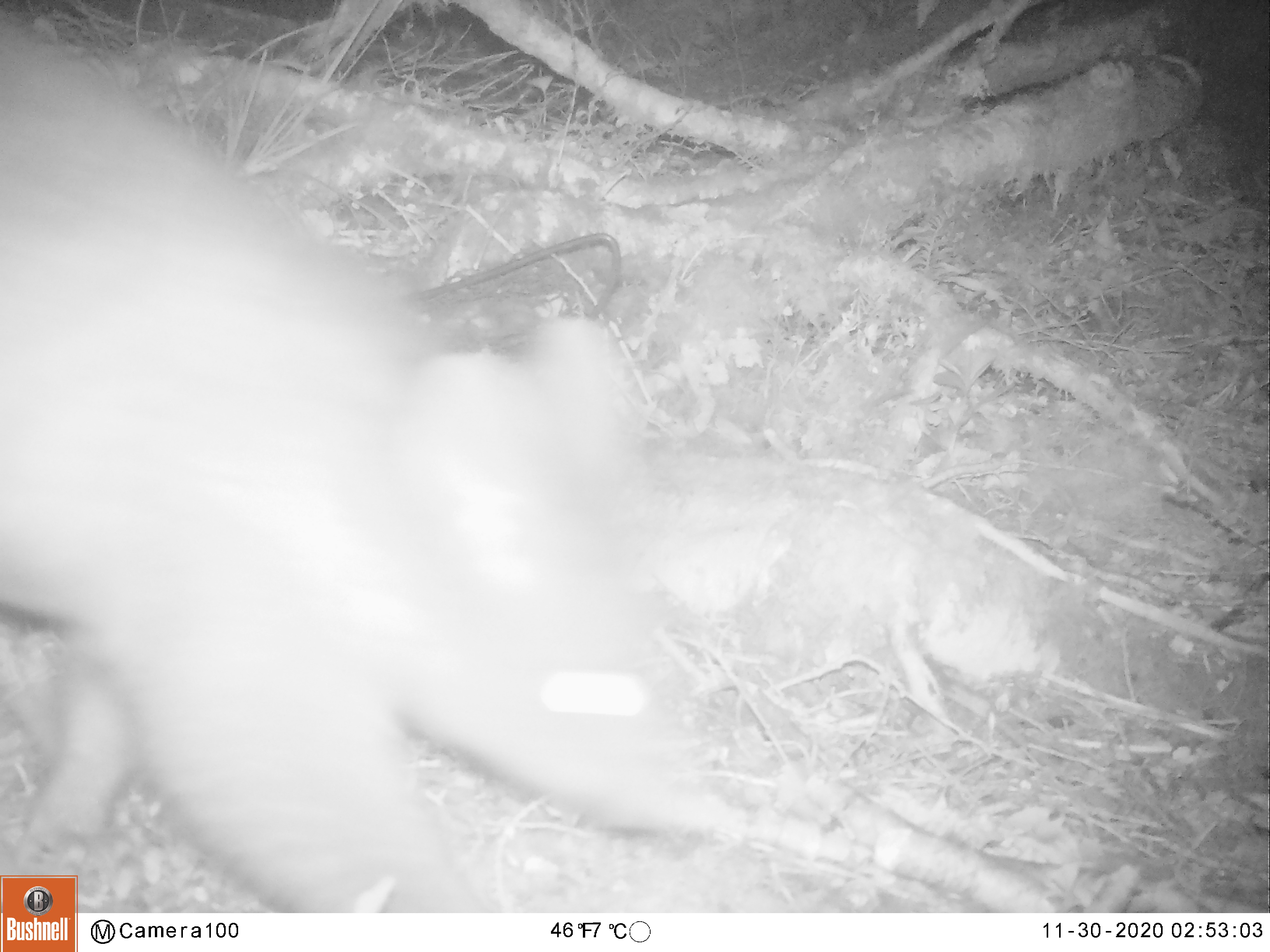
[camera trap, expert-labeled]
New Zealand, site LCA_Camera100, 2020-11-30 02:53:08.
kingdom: Animalia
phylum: Chordata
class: Mammalia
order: Diprotodontia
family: Phalangeridae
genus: Trichosurus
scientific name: Trichosurus vulpecula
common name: common brushtail possum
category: possum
Possum (common brushtail possum) (Trichosurus vulpecula).